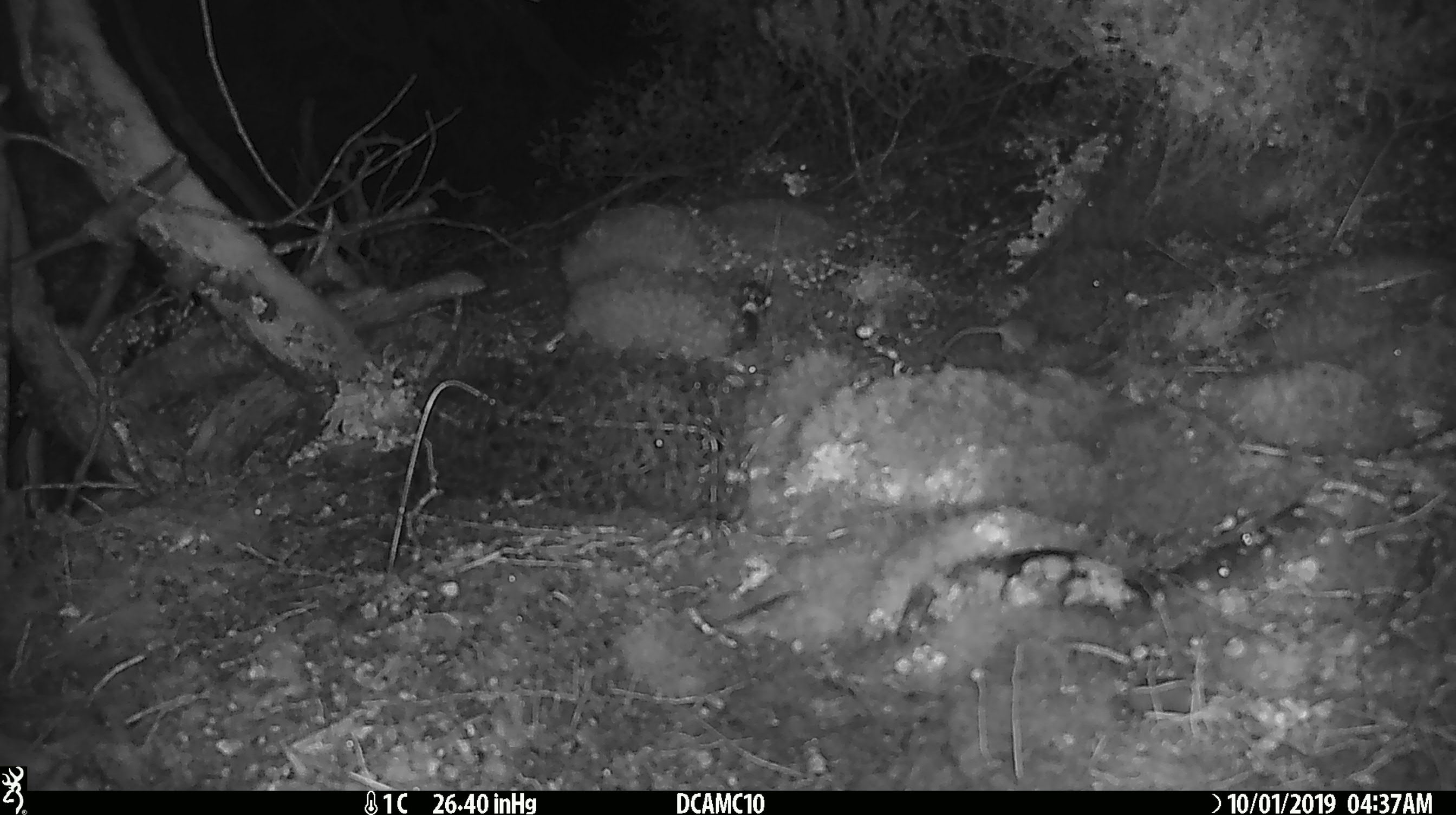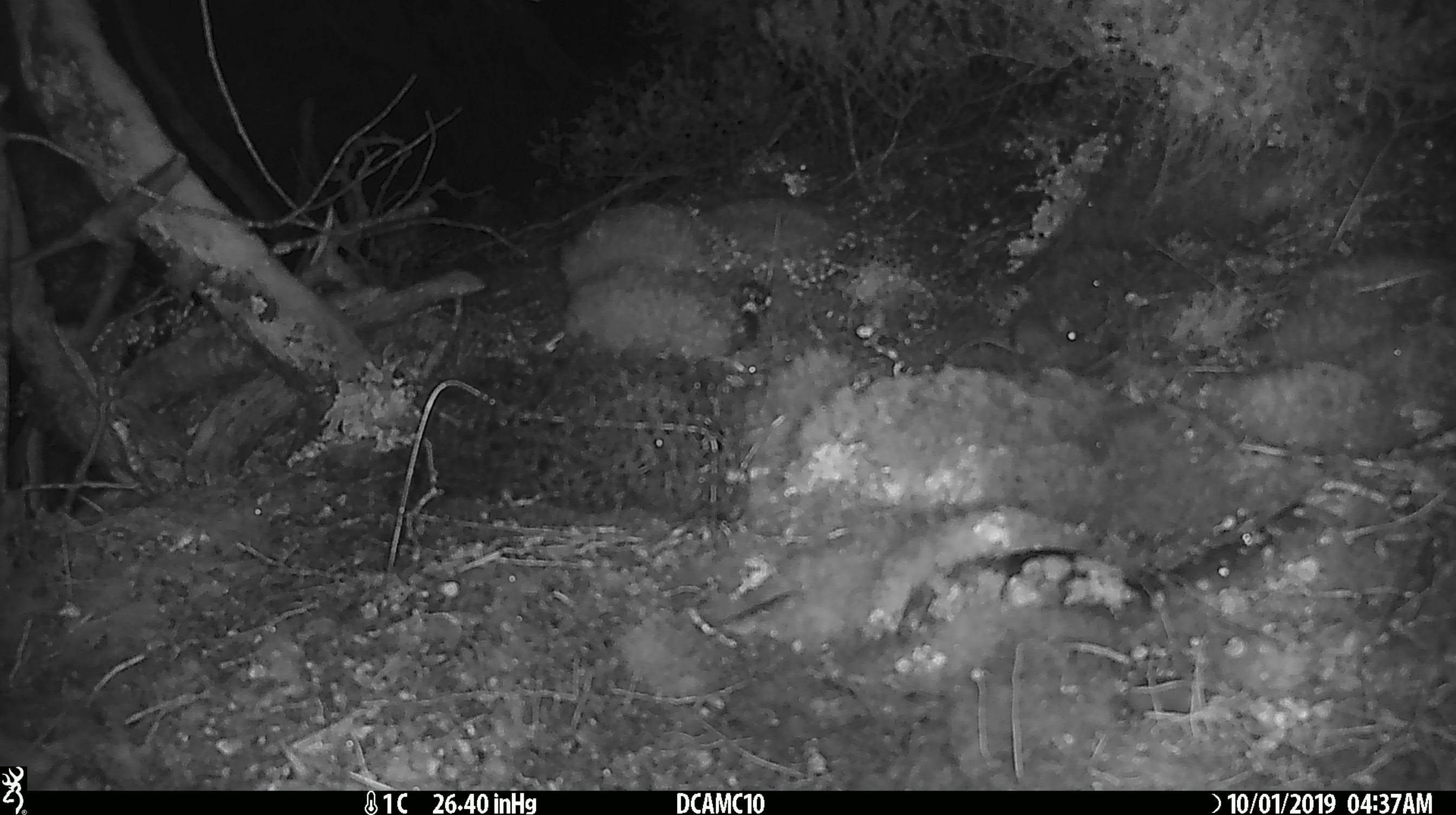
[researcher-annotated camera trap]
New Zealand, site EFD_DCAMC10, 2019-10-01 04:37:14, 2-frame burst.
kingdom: Animalia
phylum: Chordata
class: Mammalia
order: Rodentia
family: Muridae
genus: Mus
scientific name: Mus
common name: mouse